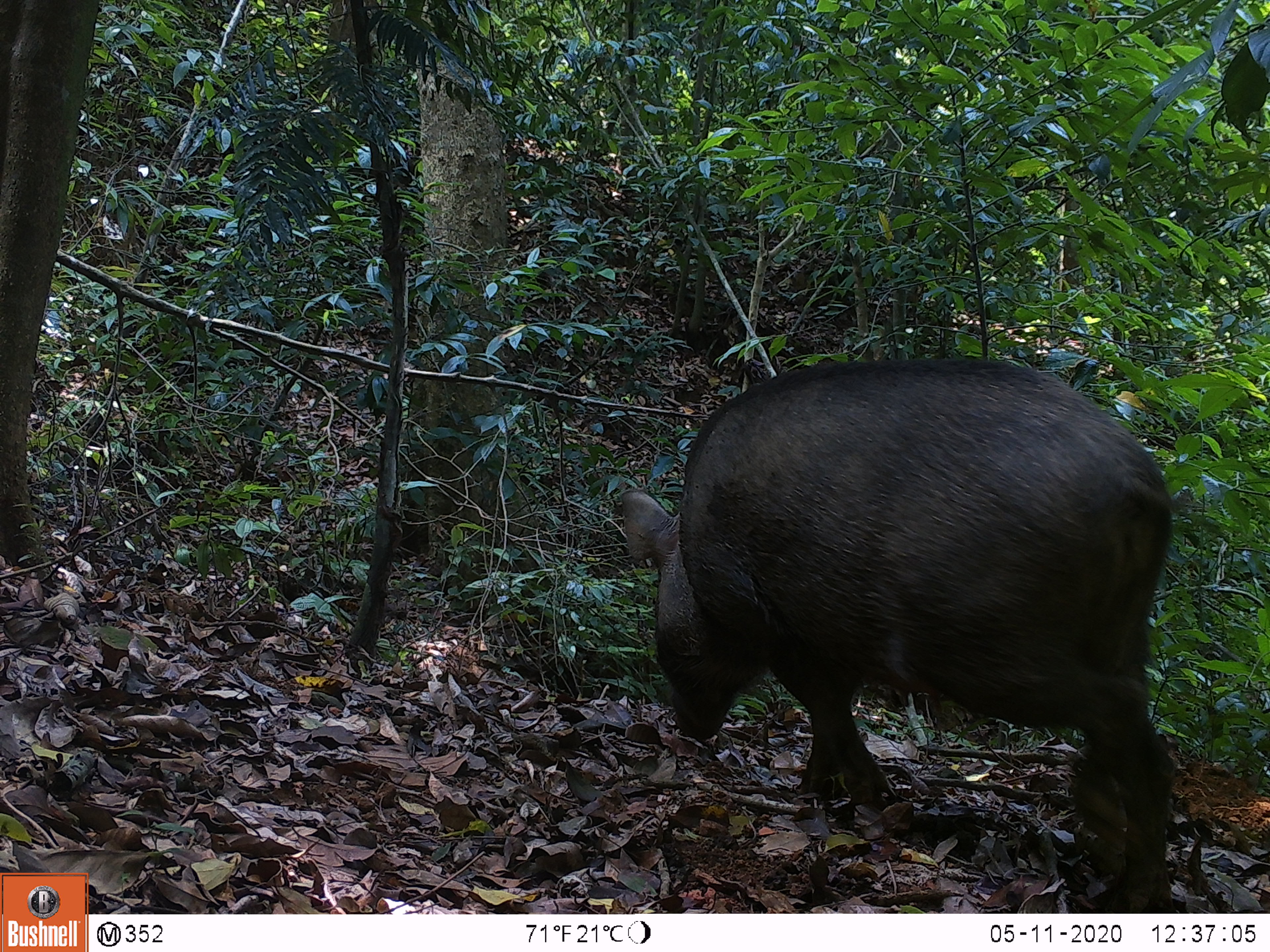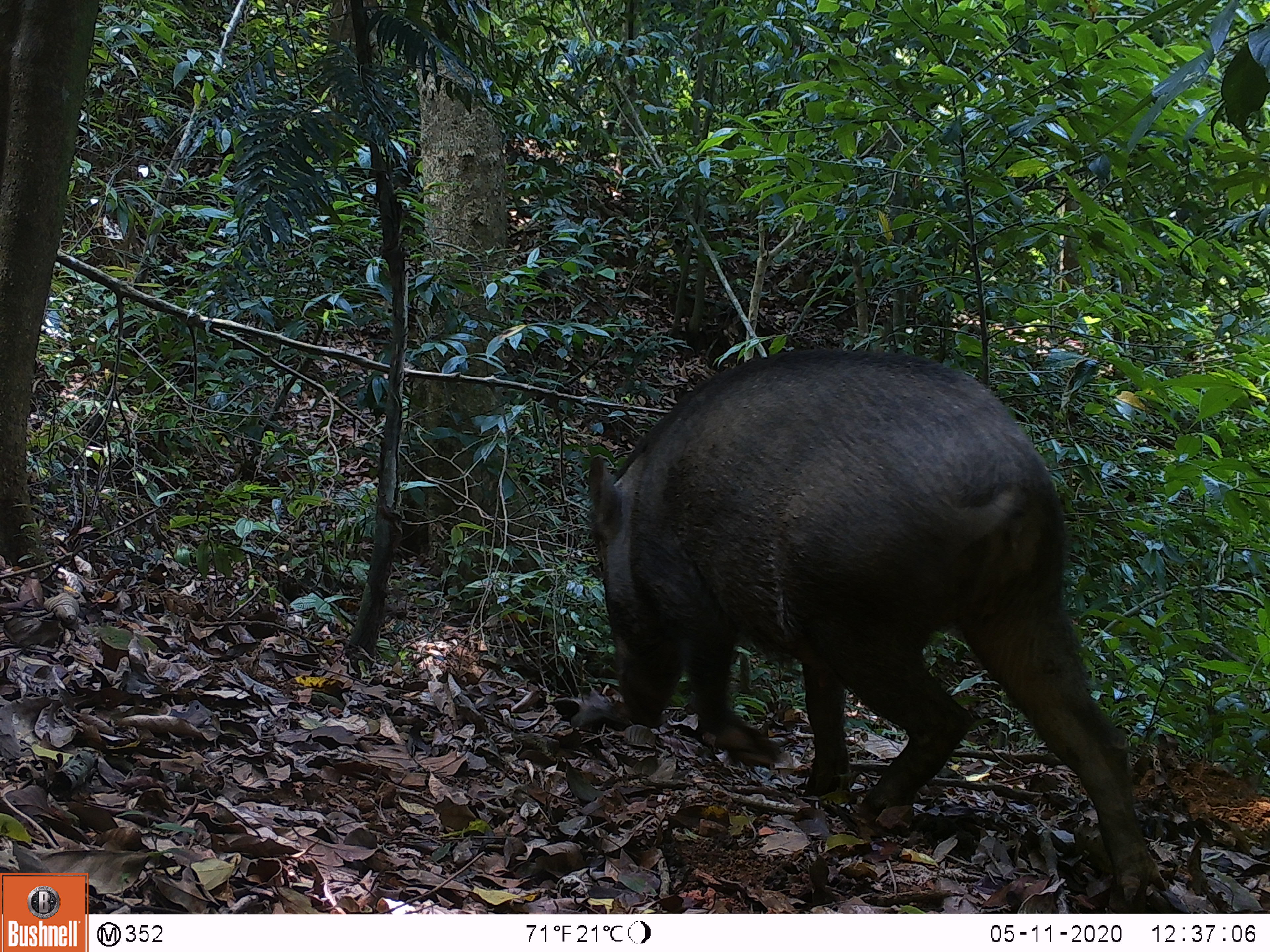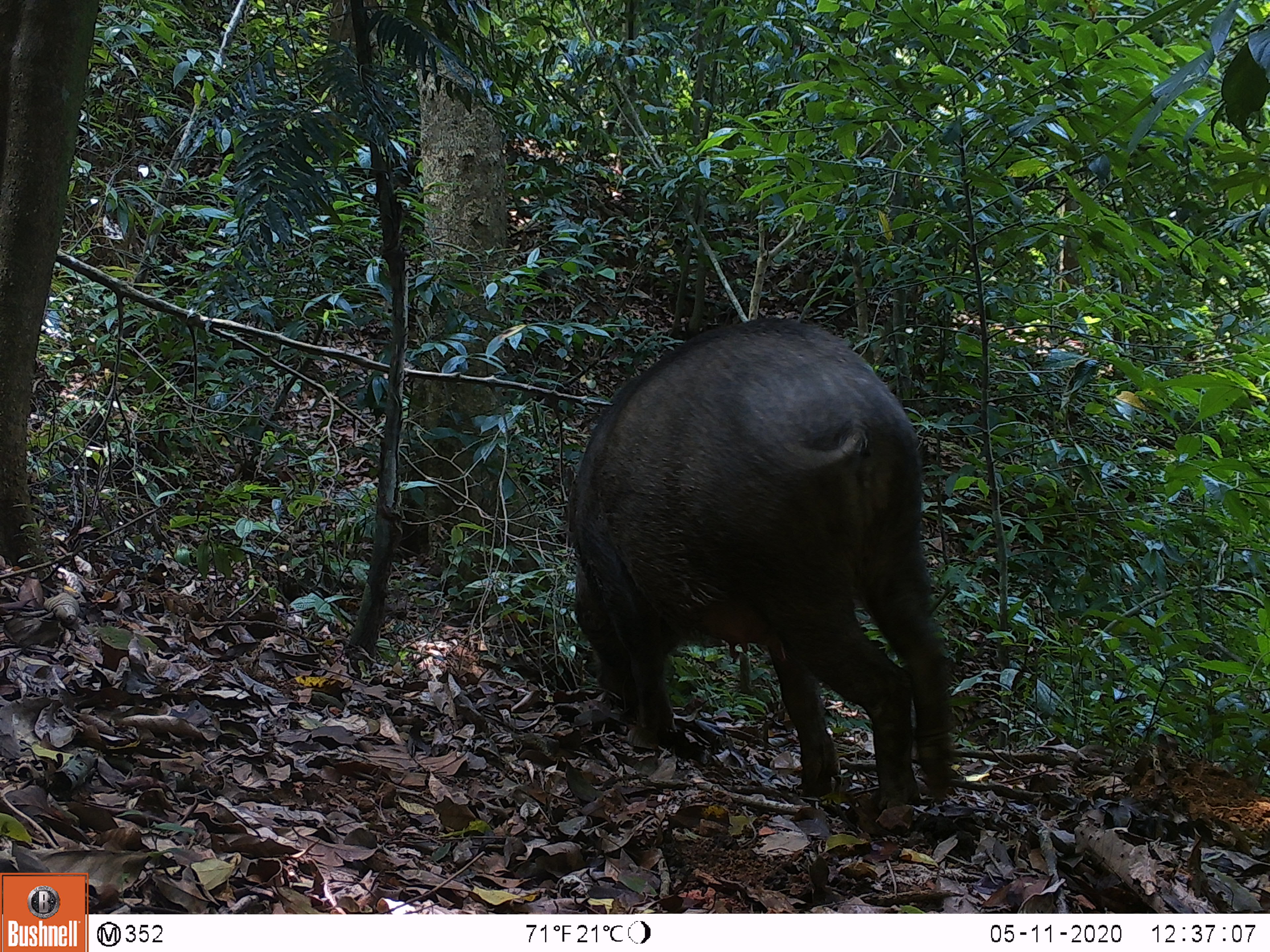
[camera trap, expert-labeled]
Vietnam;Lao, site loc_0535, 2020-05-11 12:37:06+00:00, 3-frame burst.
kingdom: Animalia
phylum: Chordata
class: Mammalia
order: Artiodactyla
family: Suidae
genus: Sus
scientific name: Sus scrofa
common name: eurasian wild pig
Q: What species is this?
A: Eurasian wild pig (Sus scrofa).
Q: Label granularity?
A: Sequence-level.